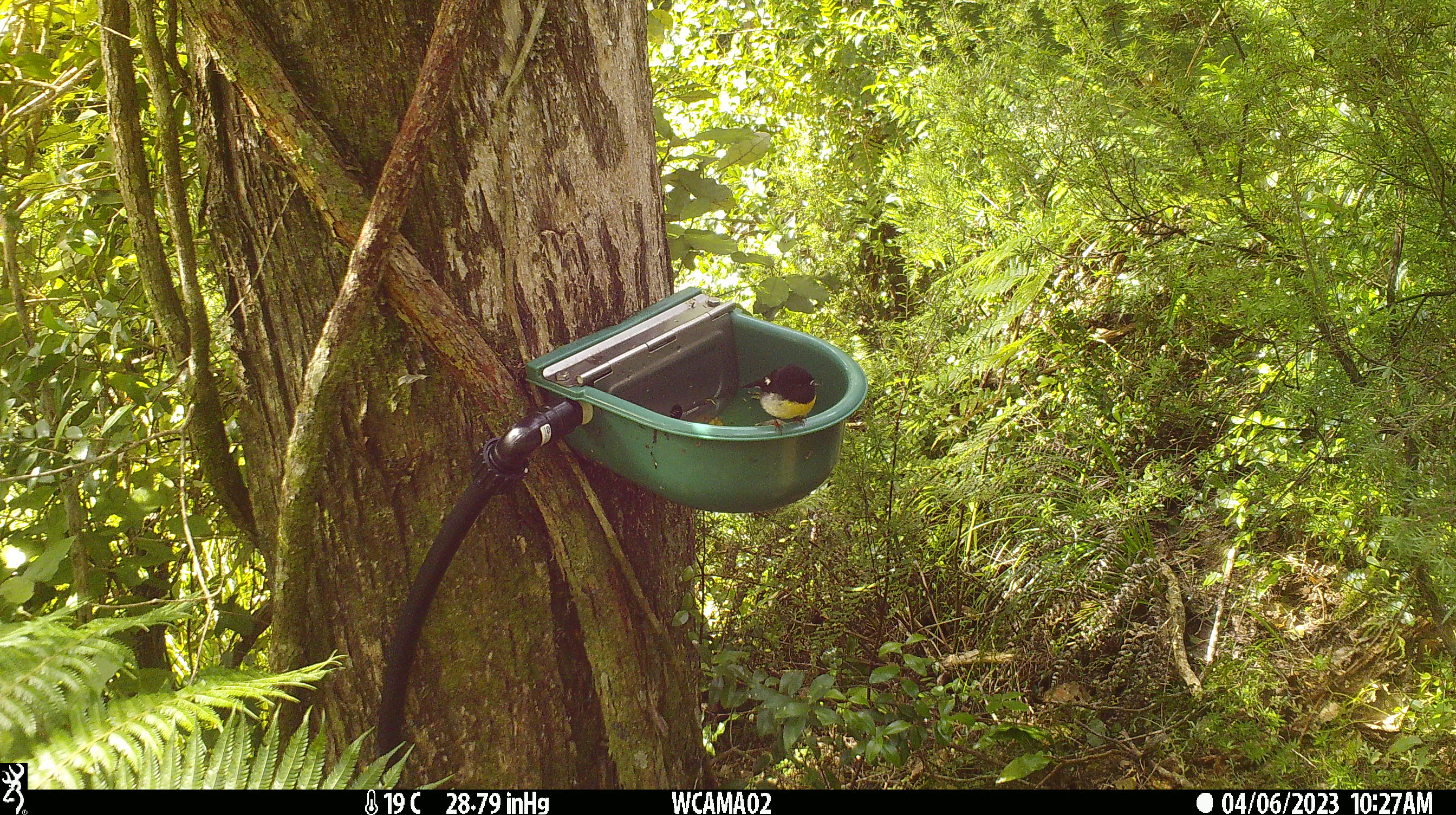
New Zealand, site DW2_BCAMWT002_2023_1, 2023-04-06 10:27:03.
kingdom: Animalia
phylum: Chordata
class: Aves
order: Passeriformes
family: Petroicidae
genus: Petroica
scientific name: Petroica macrocephala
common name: tomtit